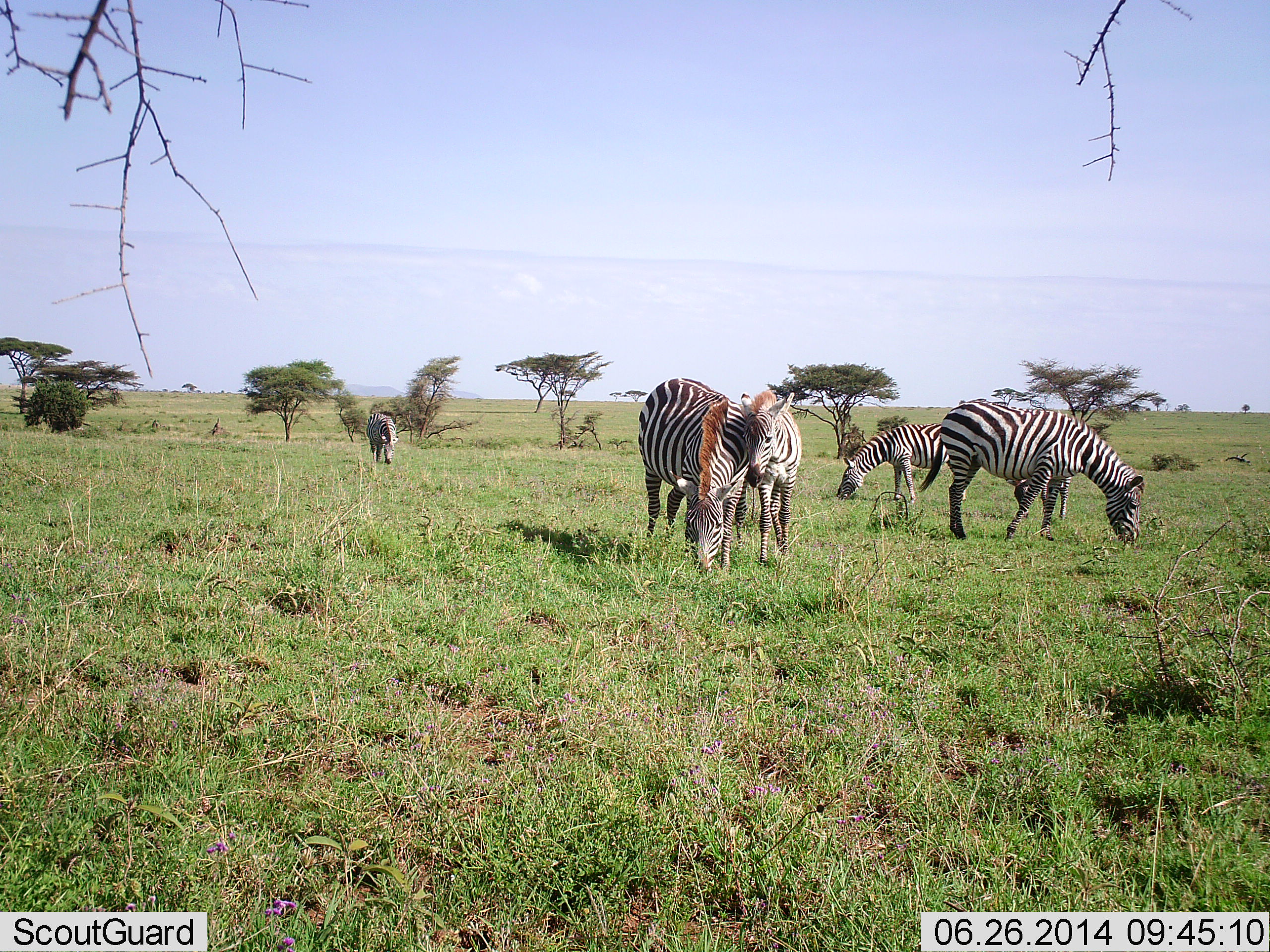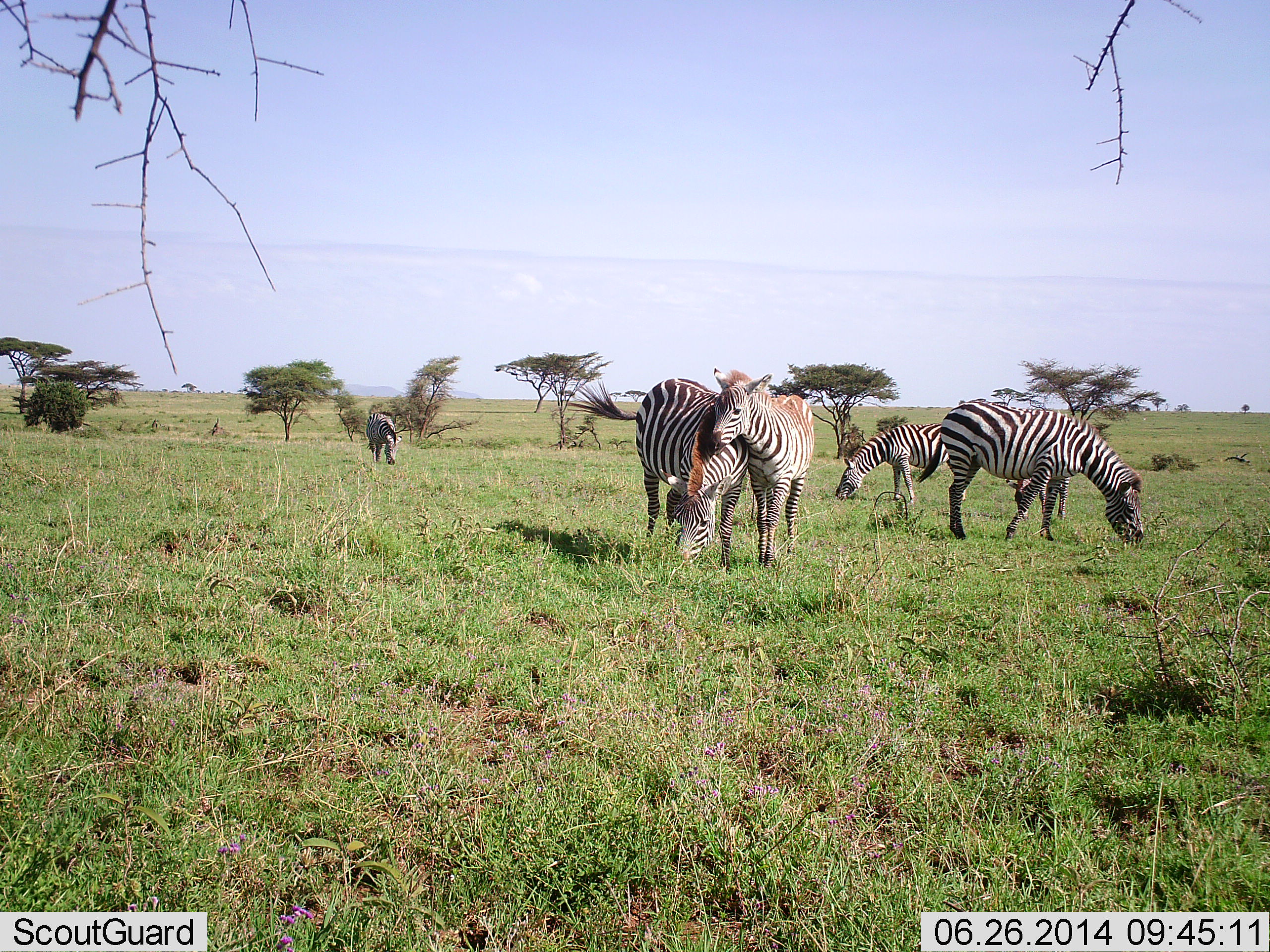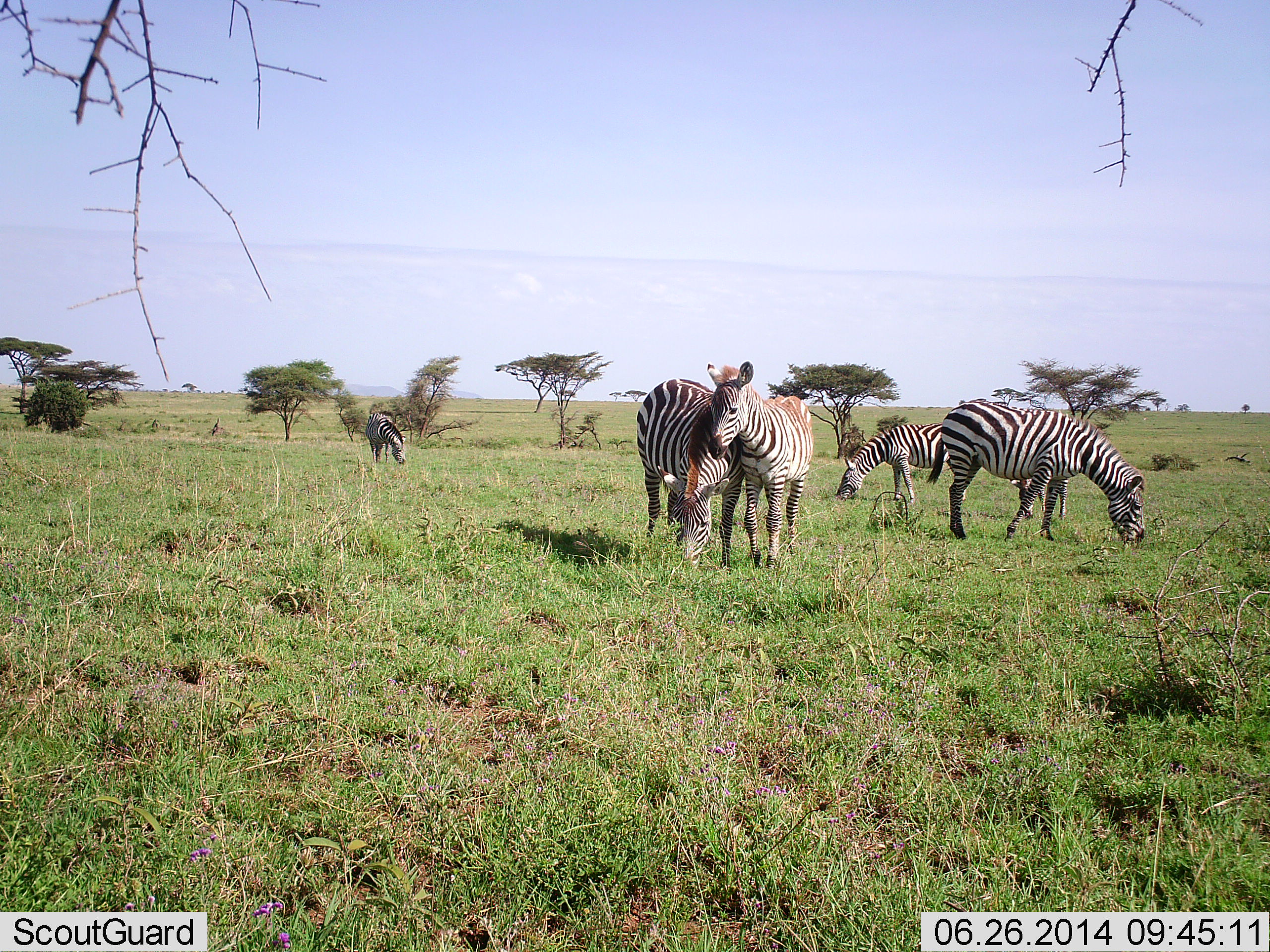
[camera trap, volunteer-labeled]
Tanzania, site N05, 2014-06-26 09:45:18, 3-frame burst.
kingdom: Animalia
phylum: Chordata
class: Mammalia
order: Perissodactyla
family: Equidae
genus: Equus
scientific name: Equus quagga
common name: plains zebra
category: zebra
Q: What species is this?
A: Zebra (plains zebra) (Equus quagga).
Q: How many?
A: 6.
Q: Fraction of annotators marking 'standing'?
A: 60%.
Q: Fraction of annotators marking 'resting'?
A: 0%.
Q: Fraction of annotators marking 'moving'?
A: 0%.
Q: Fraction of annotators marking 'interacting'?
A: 70%.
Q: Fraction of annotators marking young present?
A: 30%.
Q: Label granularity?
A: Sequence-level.